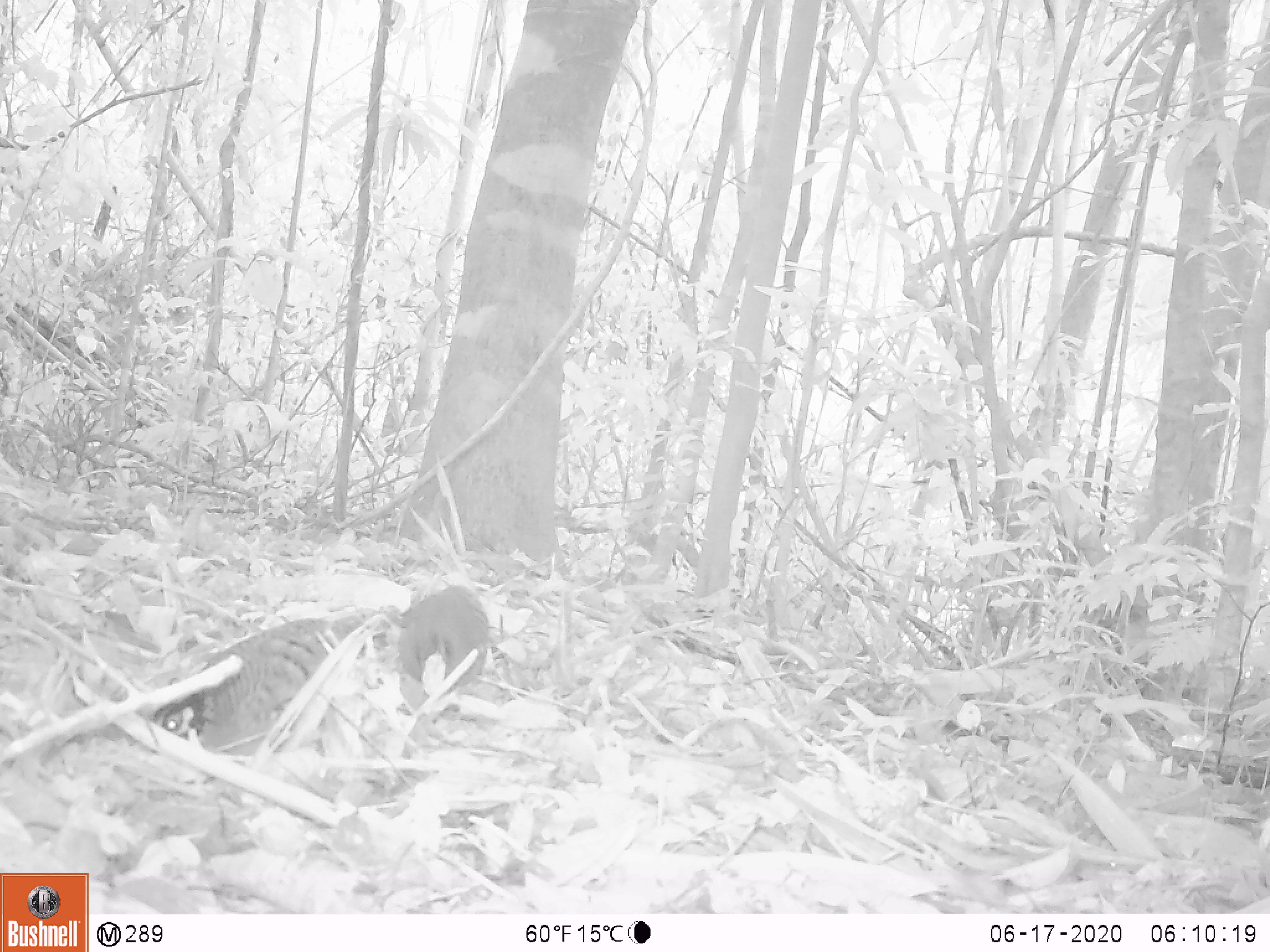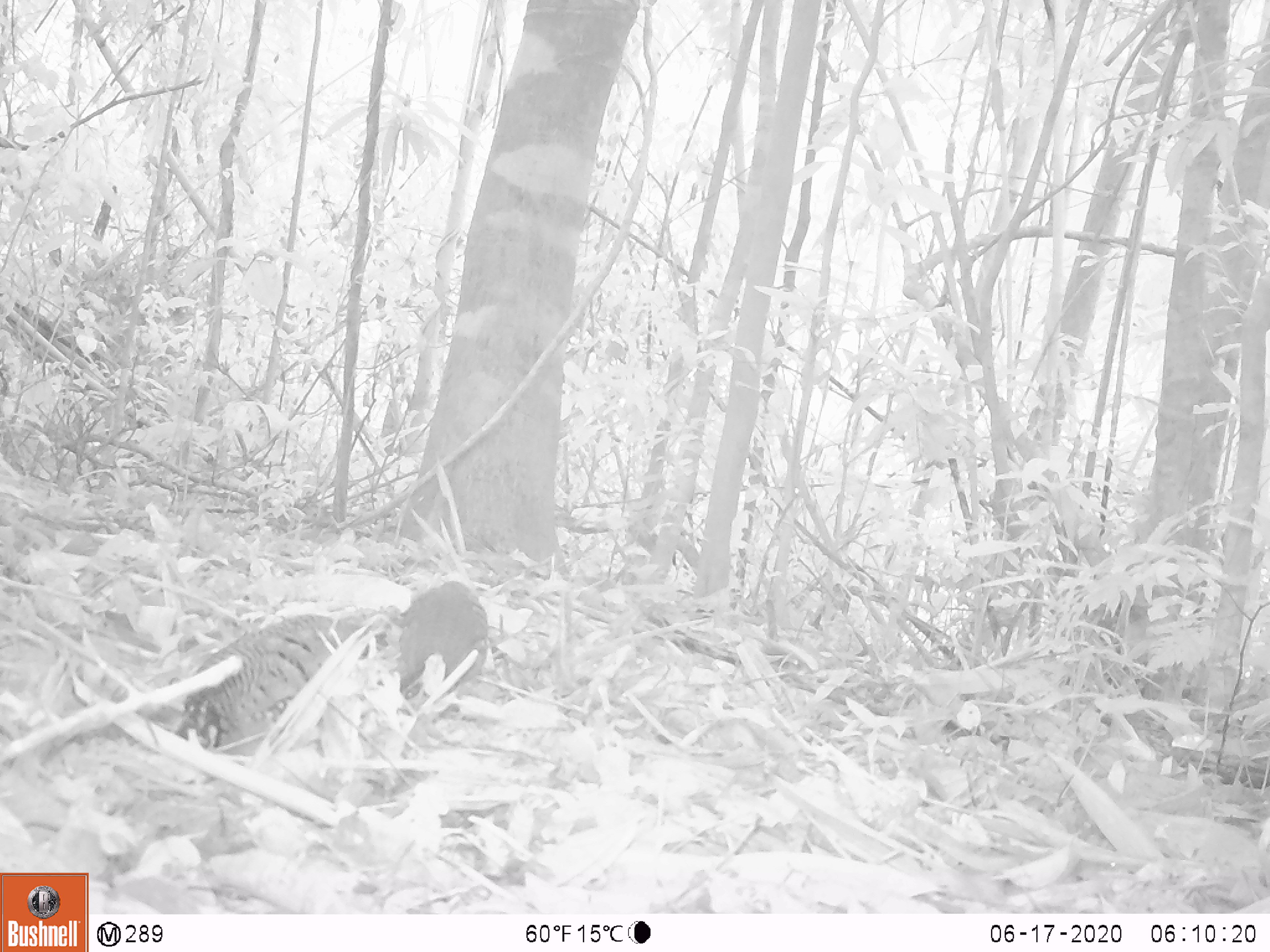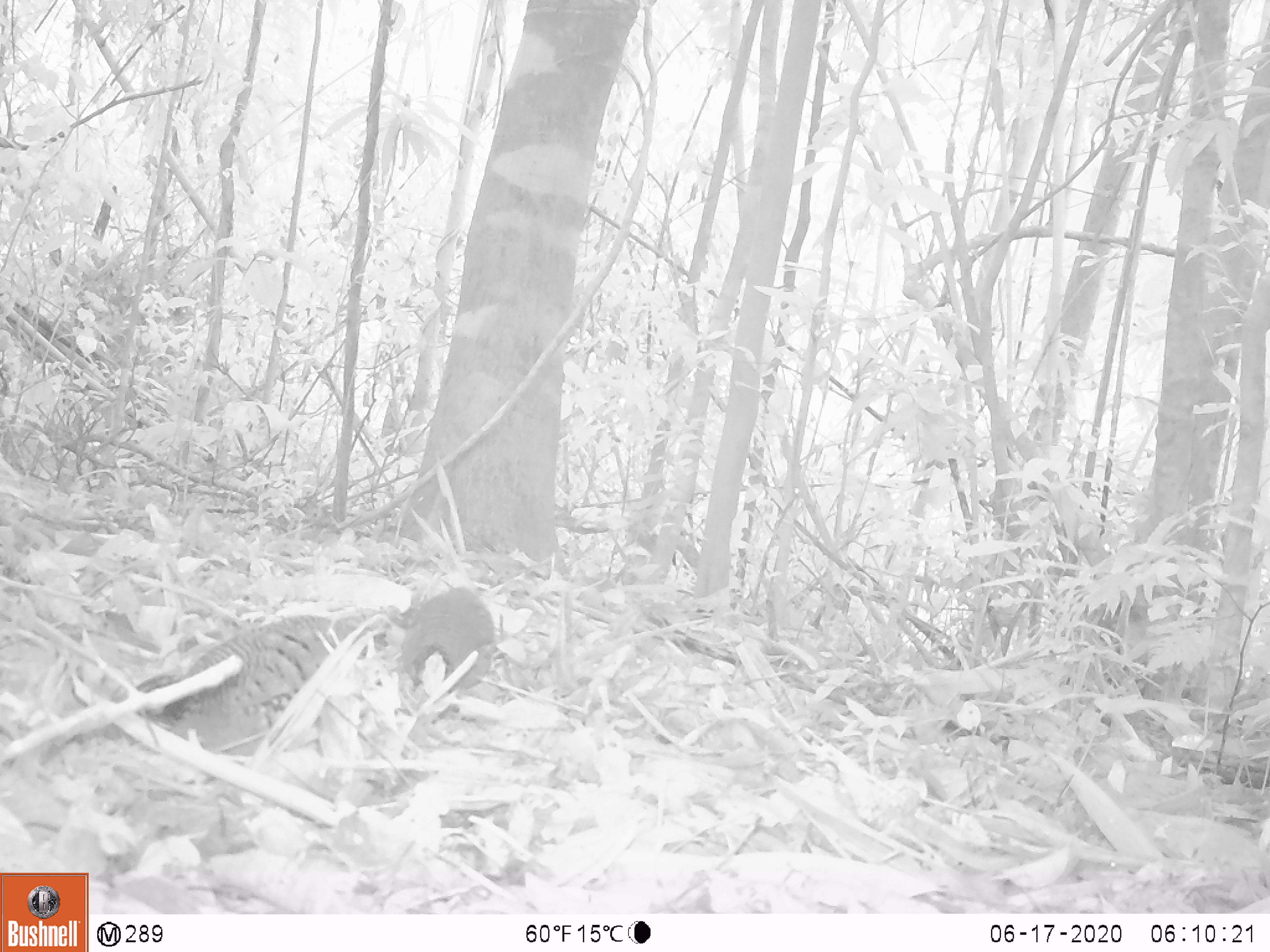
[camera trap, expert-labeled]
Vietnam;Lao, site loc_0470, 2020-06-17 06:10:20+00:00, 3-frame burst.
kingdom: Animalia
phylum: Chordata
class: Aves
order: Galliformes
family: Phasianidae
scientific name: Phasianidae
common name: partridge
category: unidentified partridge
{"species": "unidentified partridge (partridge) (Phasianidae)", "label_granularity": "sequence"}